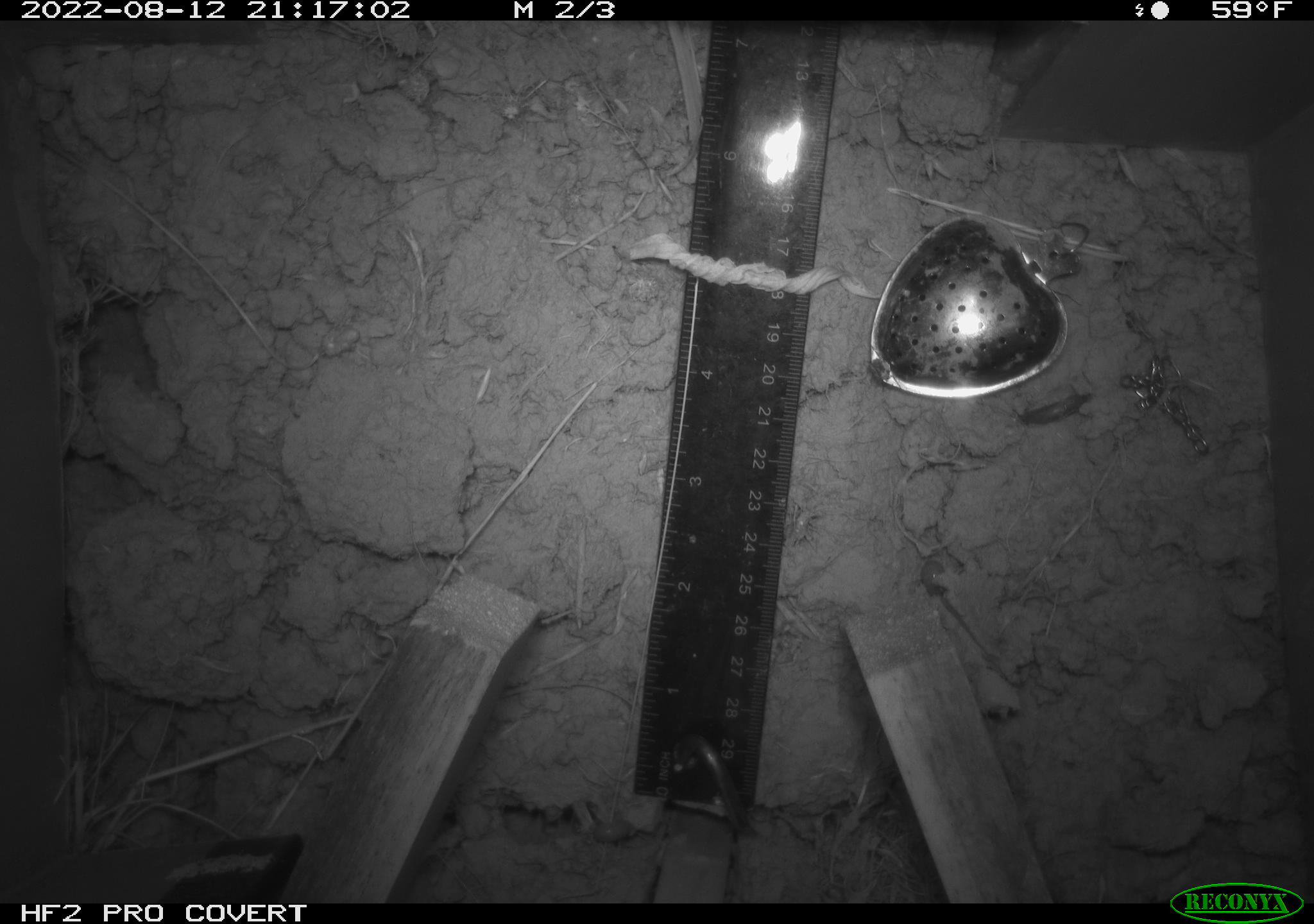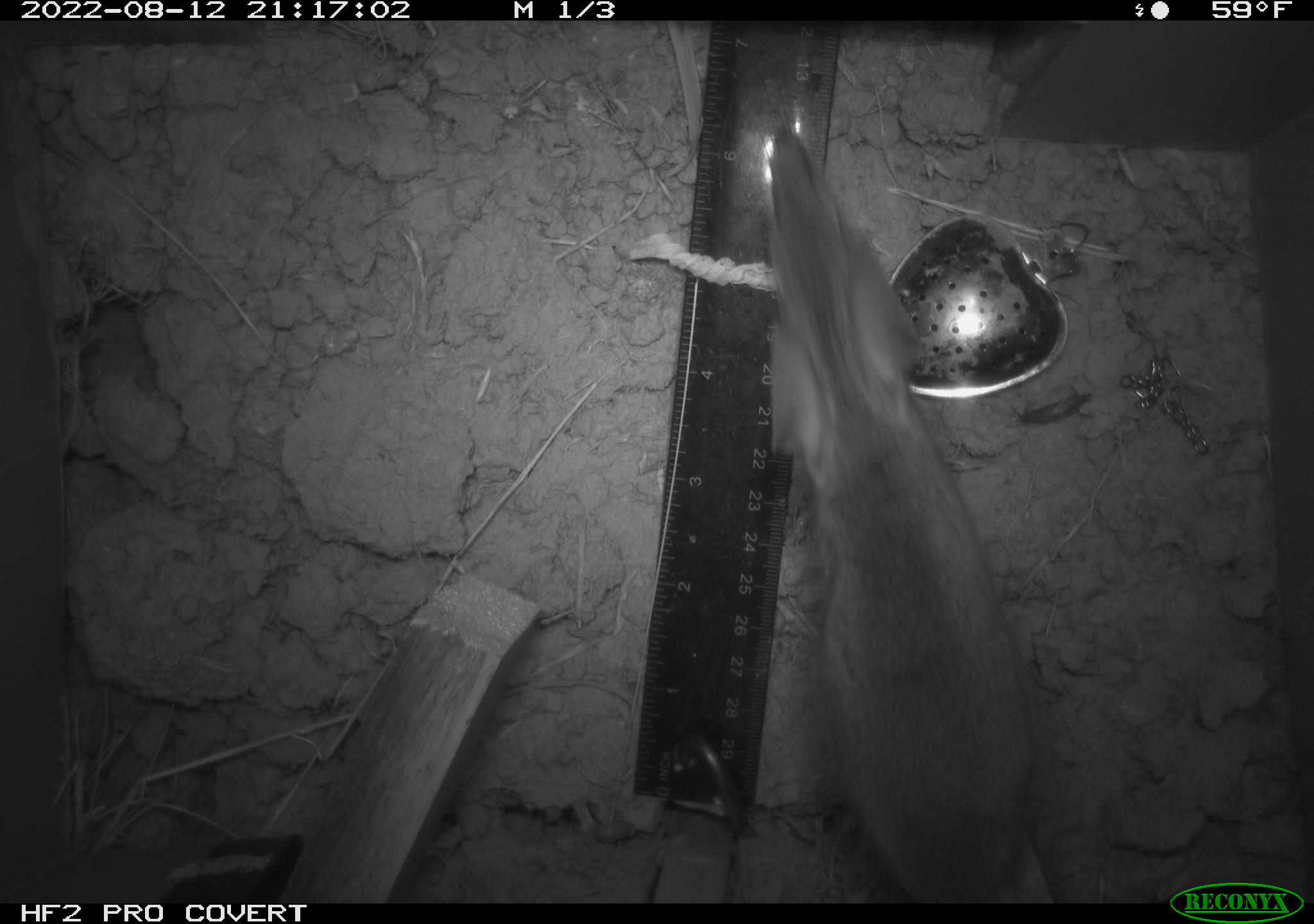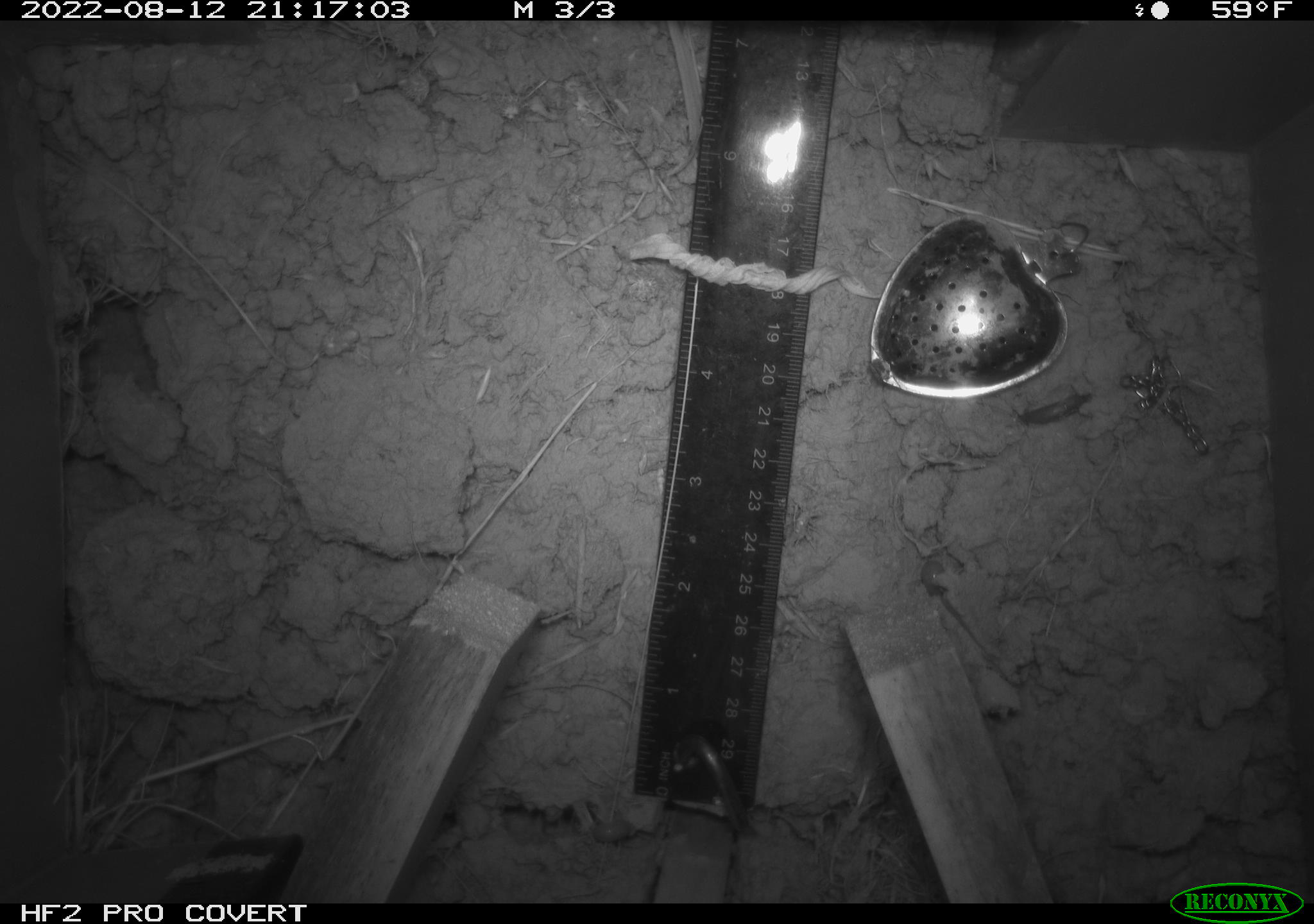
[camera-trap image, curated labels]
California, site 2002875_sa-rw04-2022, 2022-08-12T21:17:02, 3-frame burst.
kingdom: Animalia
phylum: Chordata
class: Mammalia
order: Rodentia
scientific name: Rodentia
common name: mouse species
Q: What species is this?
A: Mouse species (Rodentia).